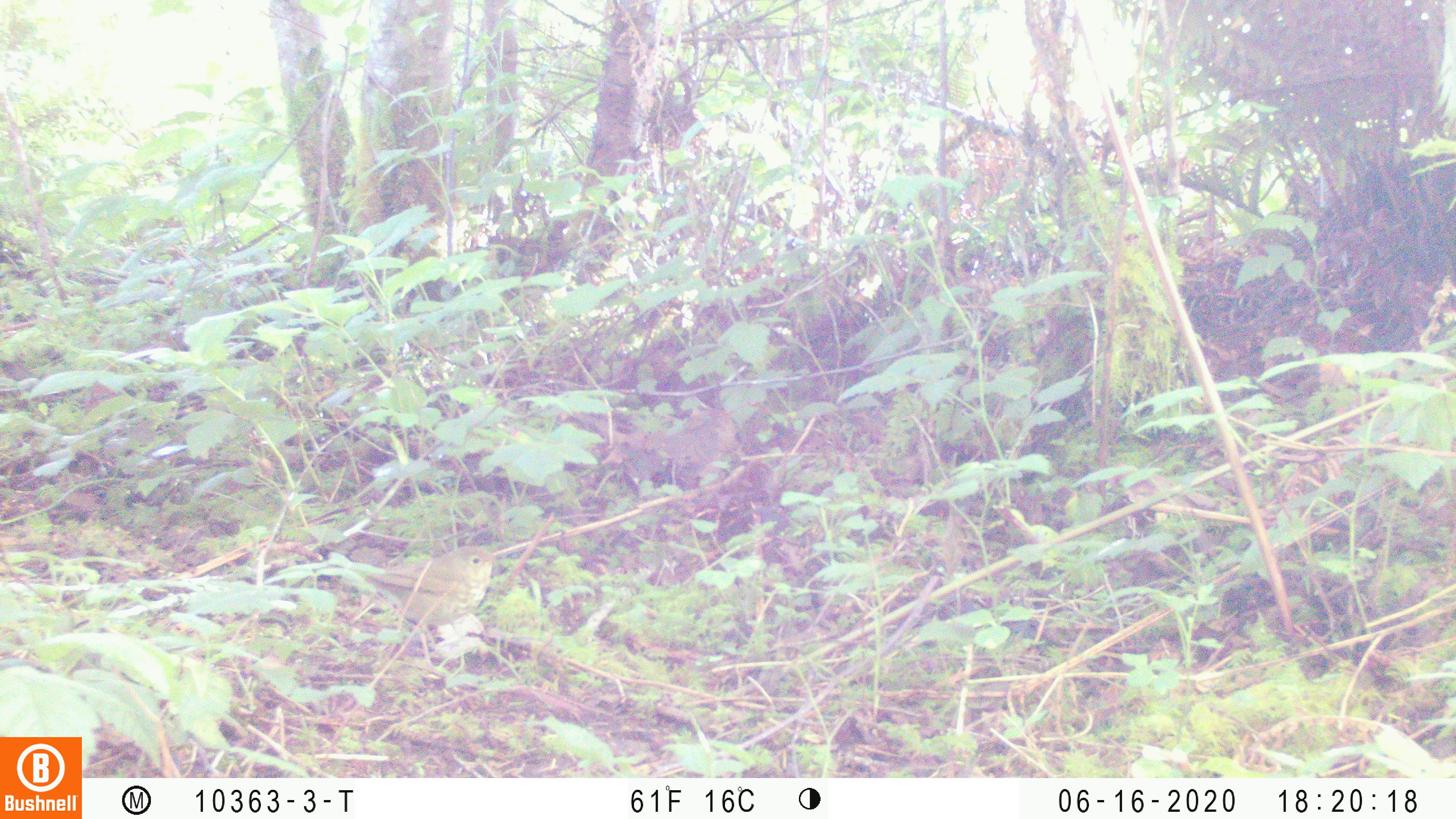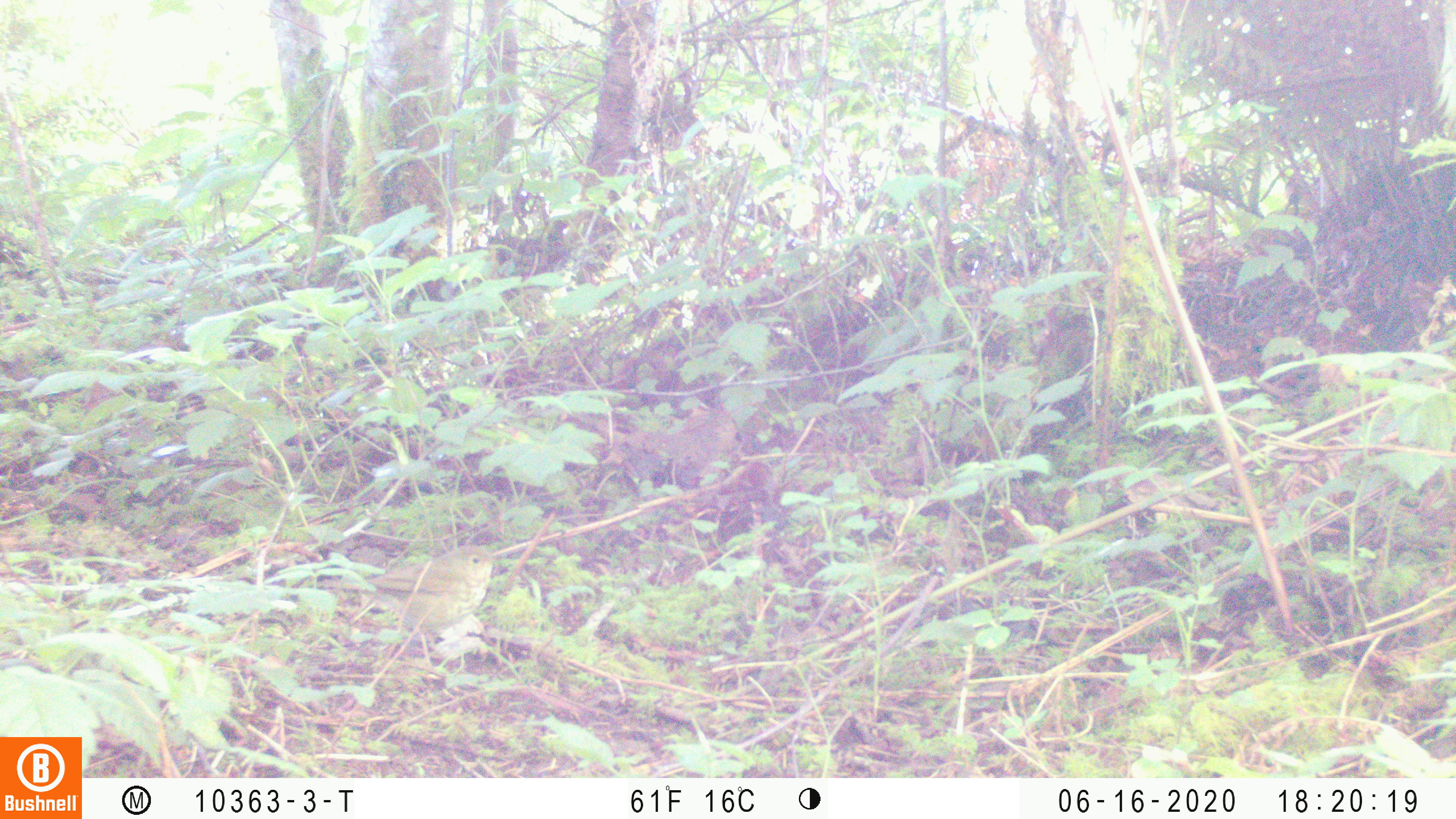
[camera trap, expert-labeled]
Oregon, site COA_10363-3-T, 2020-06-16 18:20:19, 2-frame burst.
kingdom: Animalia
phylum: Chordata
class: Aves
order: Passeriformes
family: Turdidae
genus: Catharus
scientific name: Catharus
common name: brown thrushes and nightingale-thrushes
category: catharus species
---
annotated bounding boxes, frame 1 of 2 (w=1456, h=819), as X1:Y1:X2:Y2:
catharus species: 364:545:500:643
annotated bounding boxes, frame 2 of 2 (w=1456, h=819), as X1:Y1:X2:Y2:
catharus species: 346:546:497:651